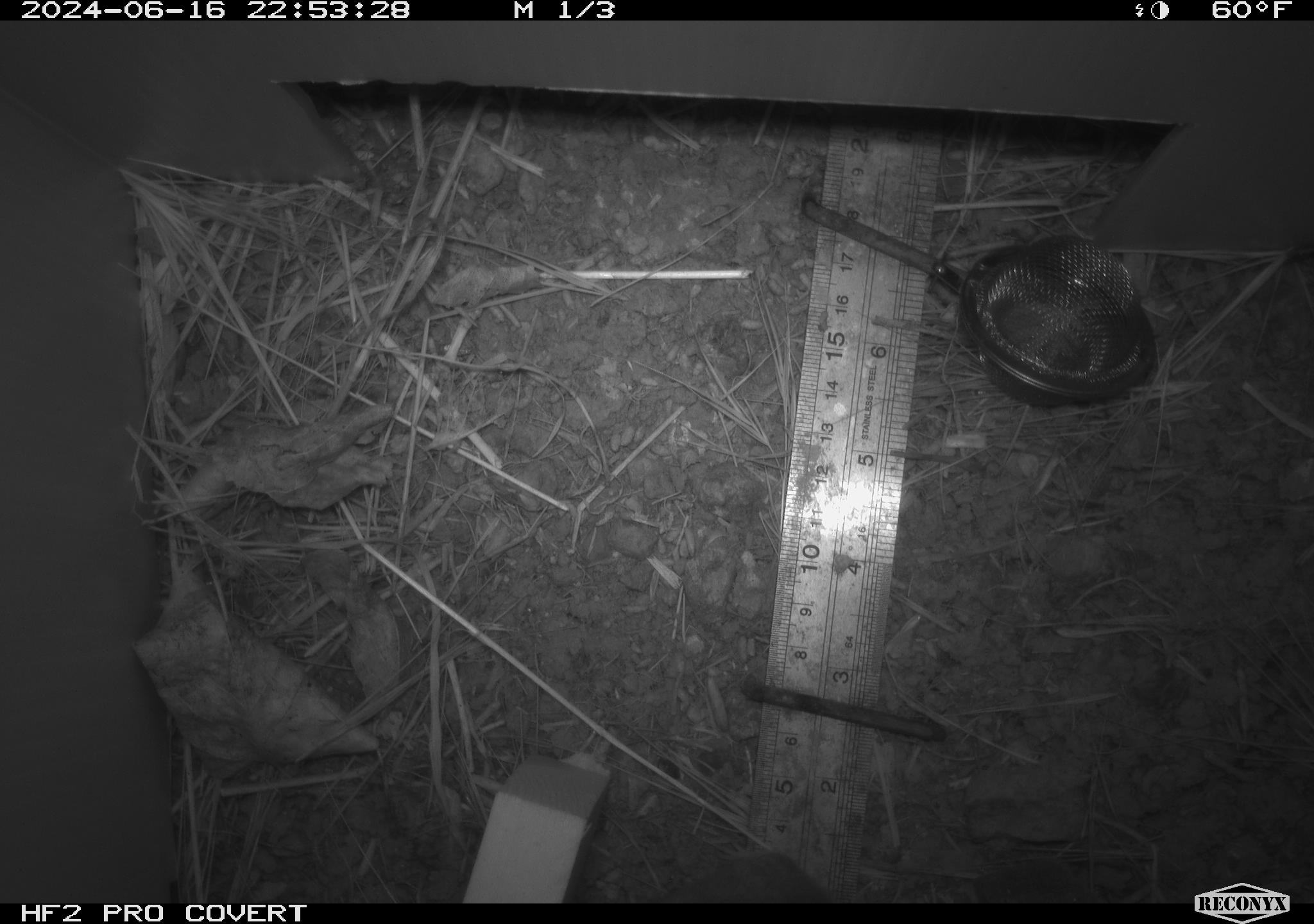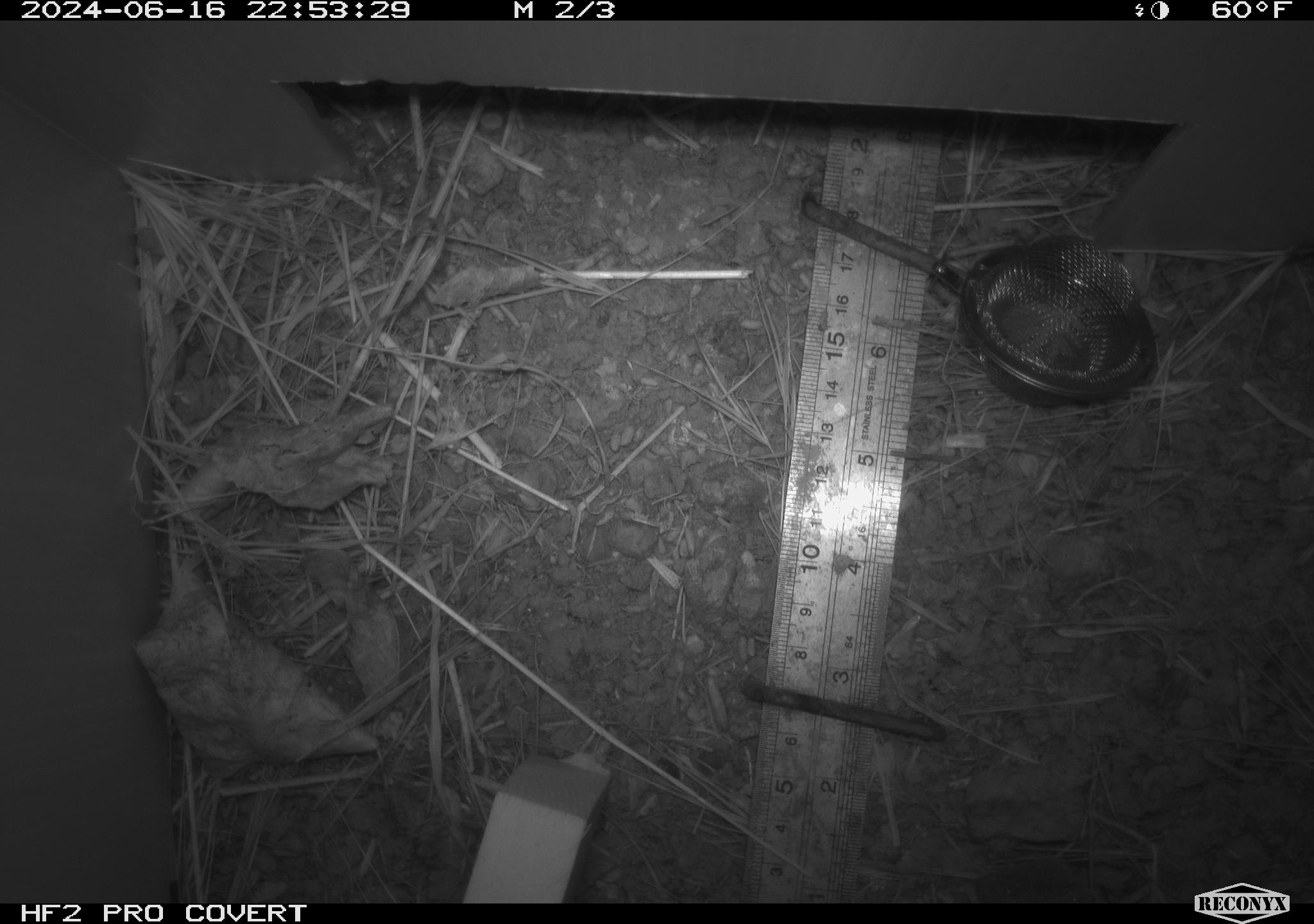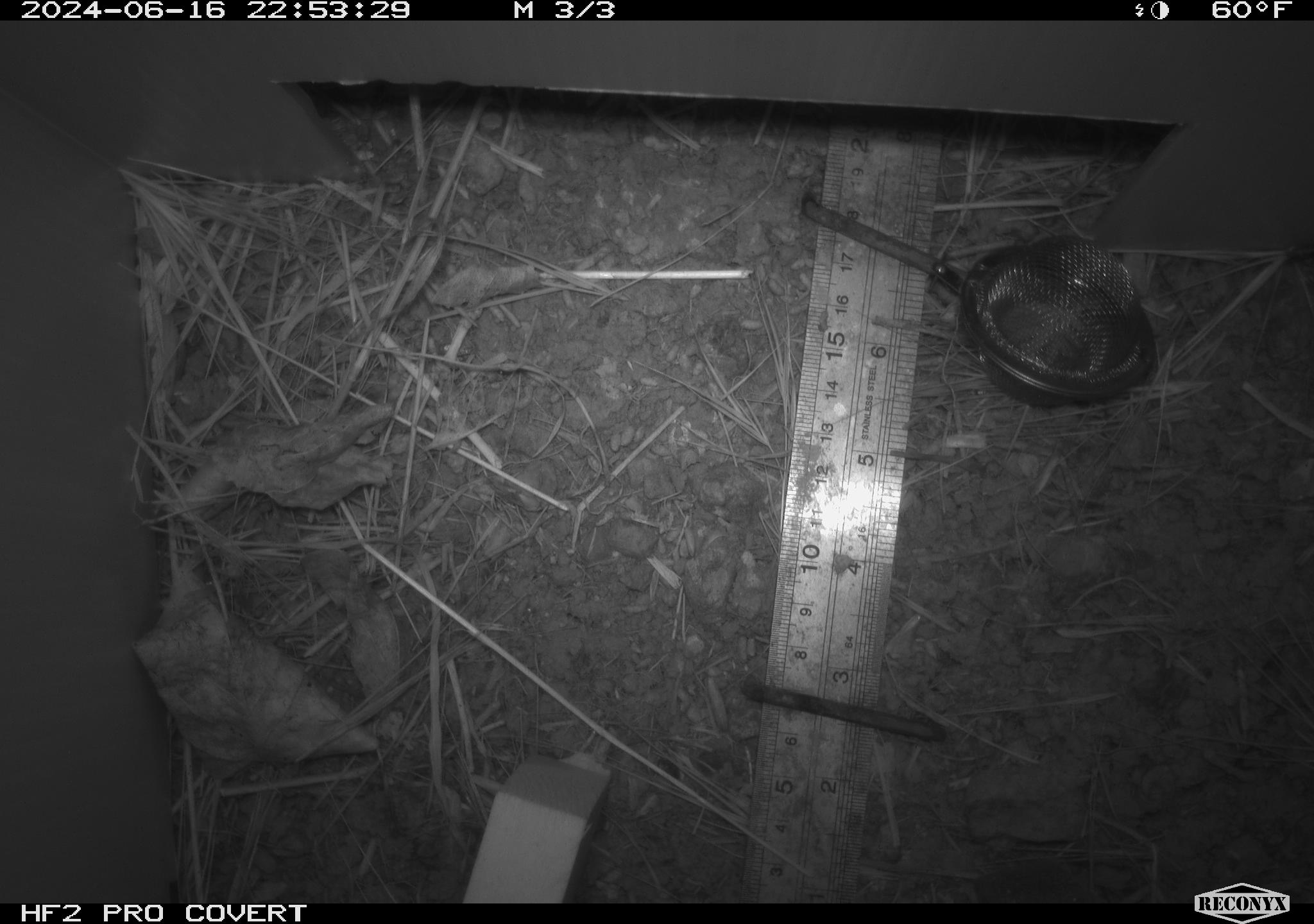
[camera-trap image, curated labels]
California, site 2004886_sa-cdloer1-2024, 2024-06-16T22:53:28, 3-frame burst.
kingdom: Animalia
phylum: Chordata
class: Mammalia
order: Rodentia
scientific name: Rodentia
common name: mouse species